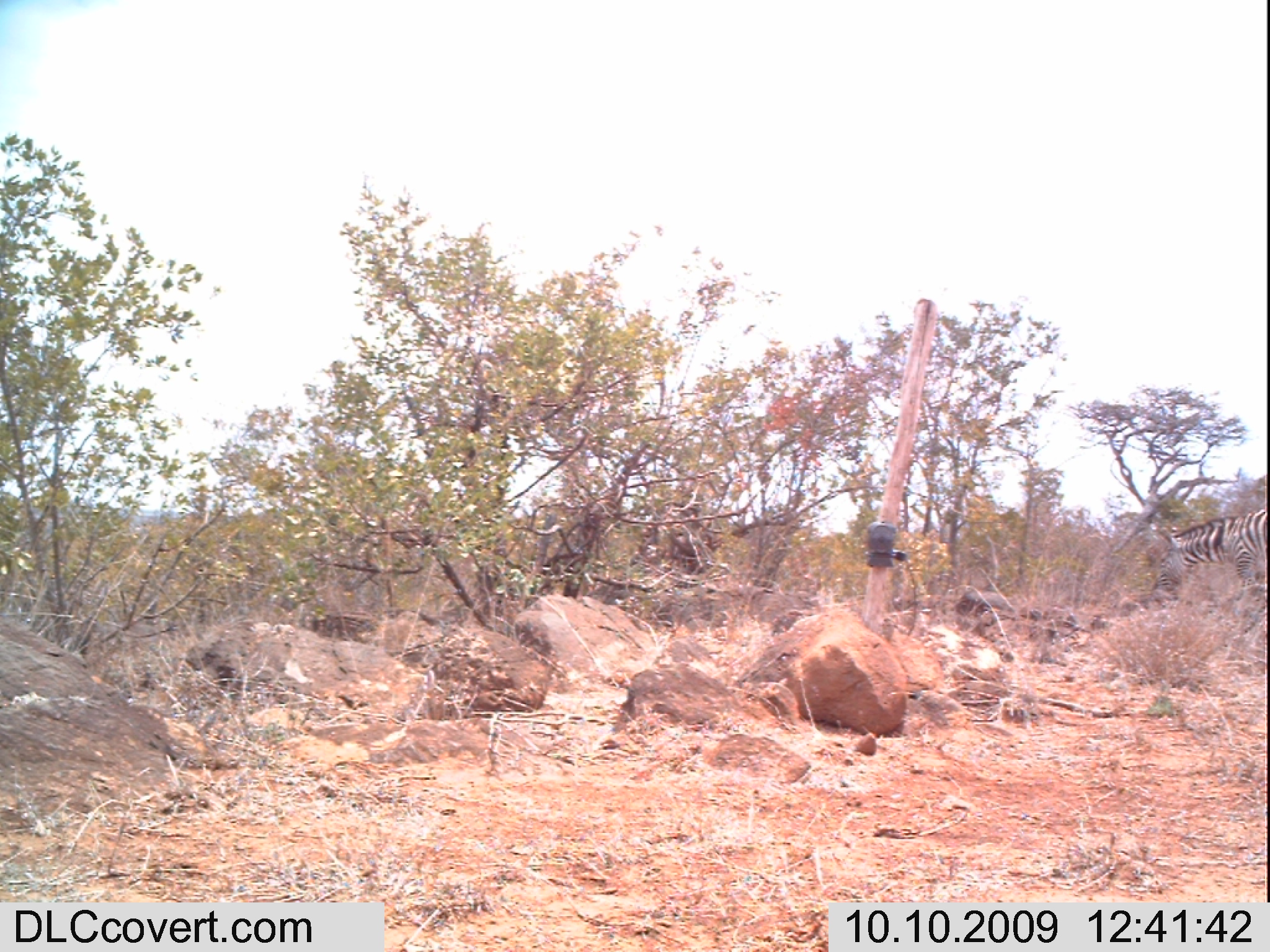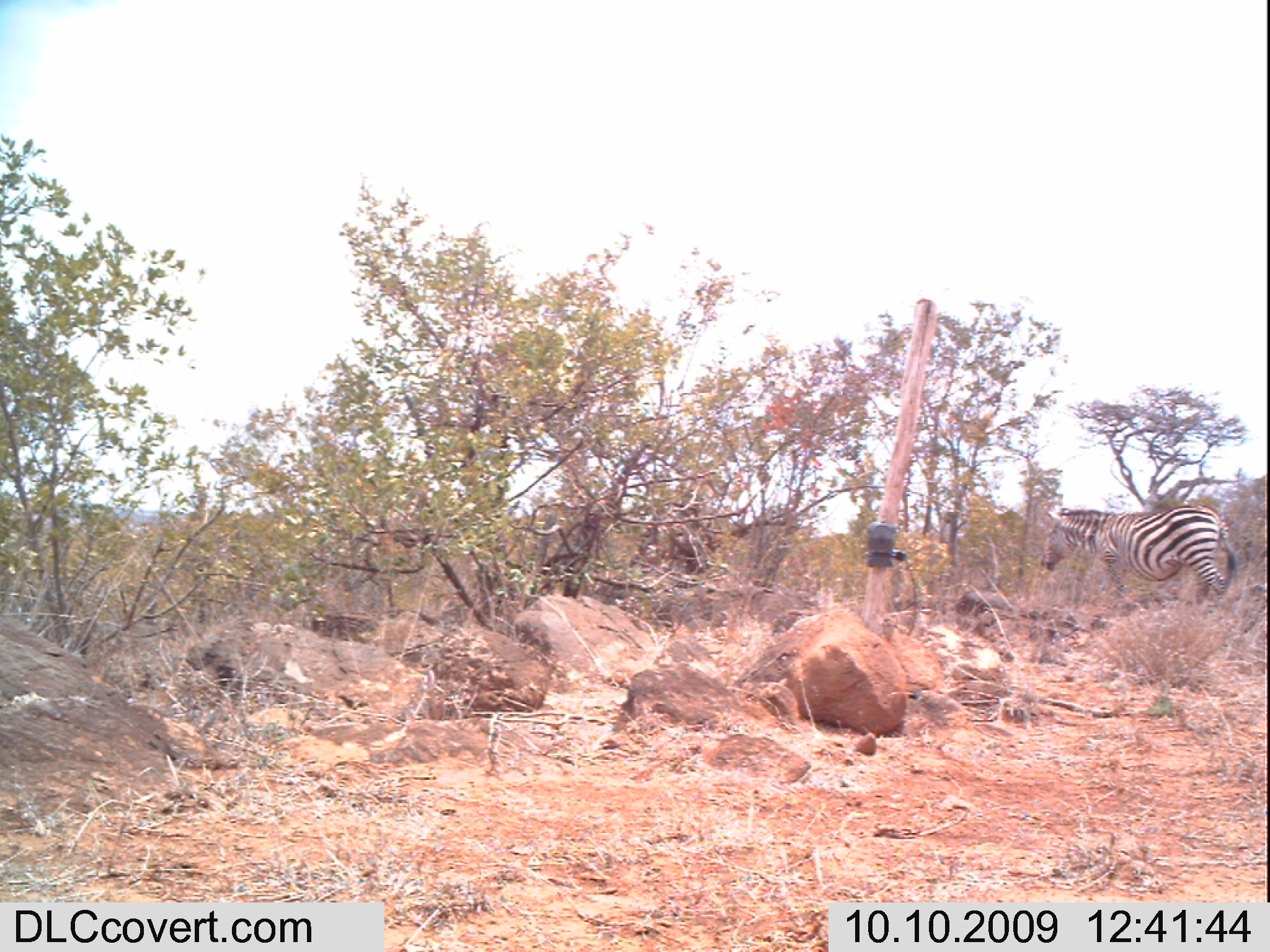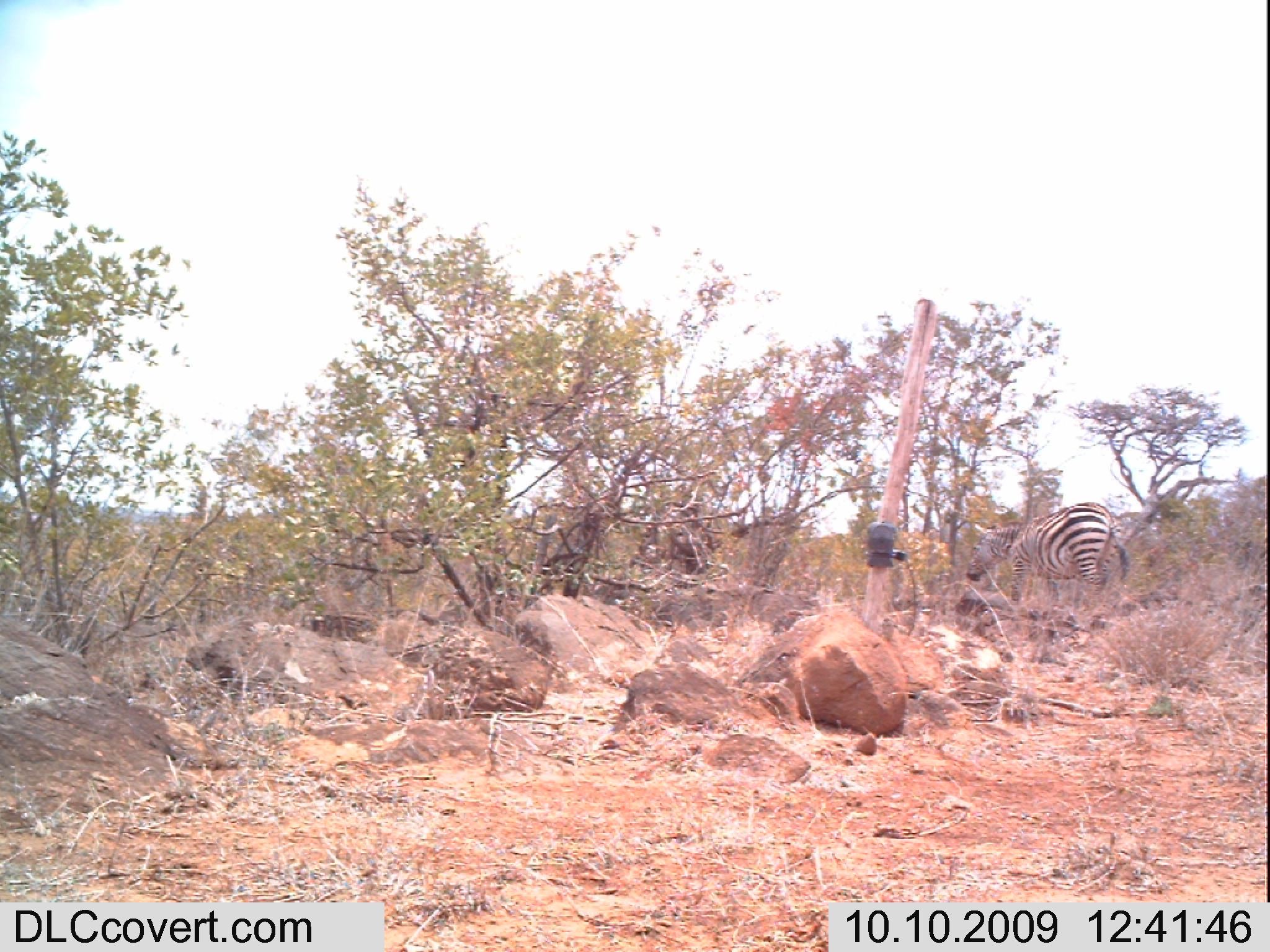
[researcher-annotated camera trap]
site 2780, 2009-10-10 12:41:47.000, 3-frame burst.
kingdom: Animalia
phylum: Chordata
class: Mammalia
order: Perissodactyla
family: Equidae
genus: Equus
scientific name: Equus quagga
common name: plains zebra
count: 1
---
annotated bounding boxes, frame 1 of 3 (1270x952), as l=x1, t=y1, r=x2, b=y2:
equus quagga: l=1153, t=510, r=1270, b=604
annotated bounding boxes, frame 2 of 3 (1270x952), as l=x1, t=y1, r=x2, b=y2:
equus quagga: l=1041, t=506, r=1239, b=601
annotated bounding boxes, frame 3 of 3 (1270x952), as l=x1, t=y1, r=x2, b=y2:
equus quagga: l=966, t=502, r=1131, b=603